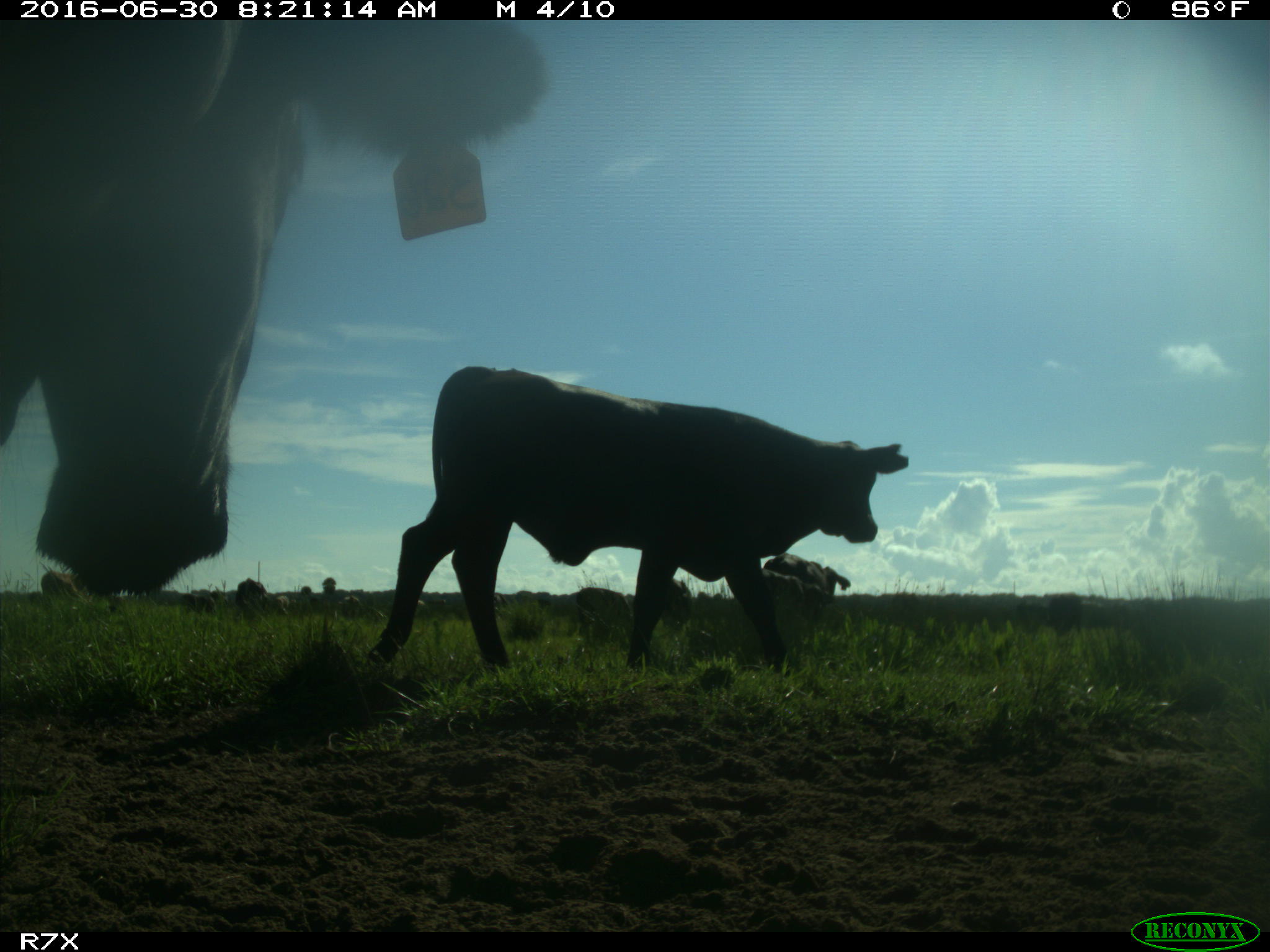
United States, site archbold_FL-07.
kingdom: Animalia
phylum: Chordata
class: Mammalia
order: Artiodactyla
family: Bovidae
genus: Bos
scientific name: Bos taurus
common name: domestic cow